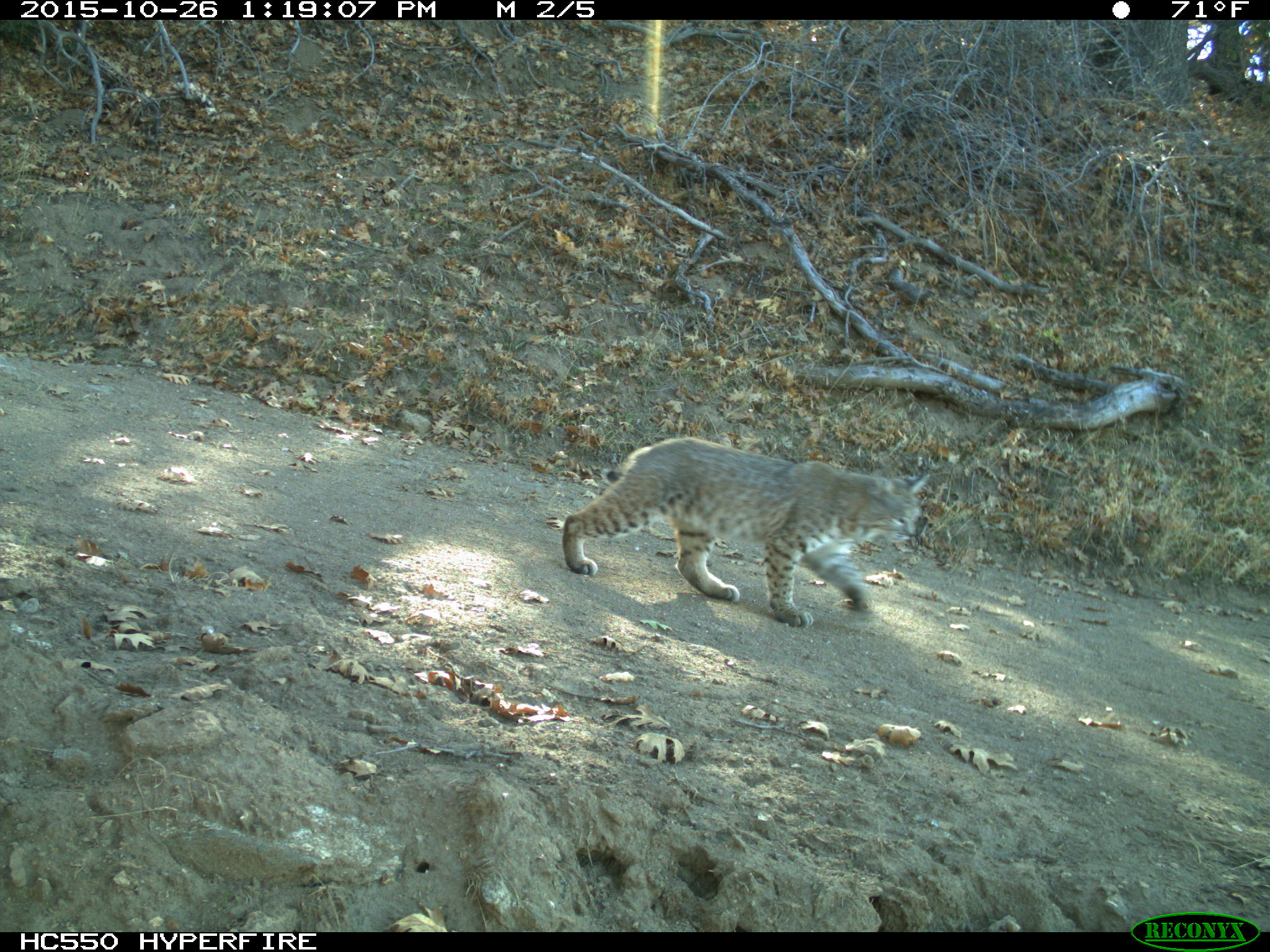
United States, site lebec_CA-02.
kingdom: Animalia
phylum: Chordata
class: Mammalia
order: Carnivora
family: Felidae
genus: Lynx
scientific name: Lynx rufus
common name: bobcat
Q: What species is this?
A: Lynx rufus (bobcat).